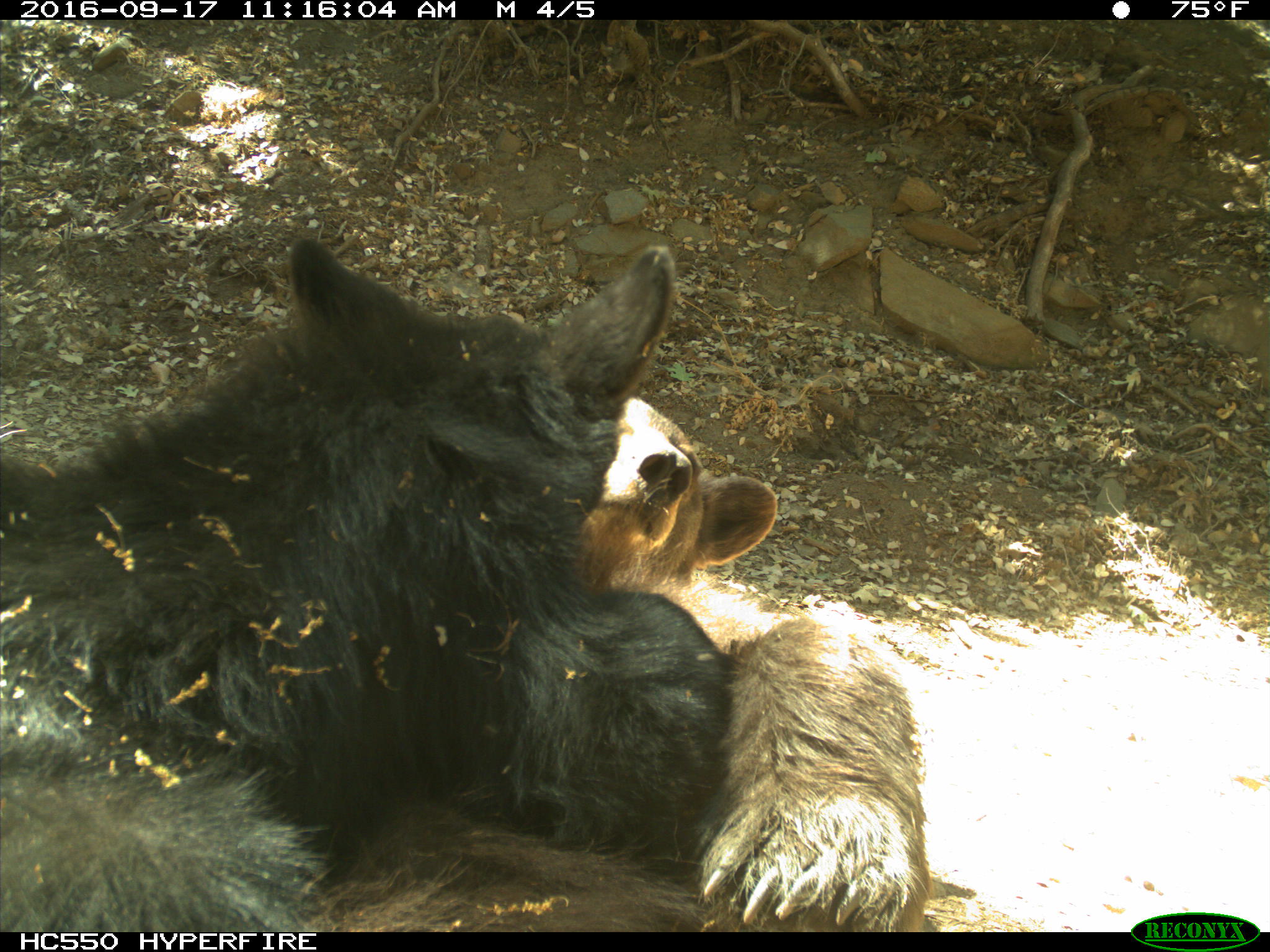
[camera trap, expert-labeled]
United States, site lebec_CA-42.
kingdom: Animalia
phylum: Chordata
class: Mammalia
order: Carnivora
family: Ursidae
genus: Ursus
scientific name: Ursus americanus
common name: american black bear